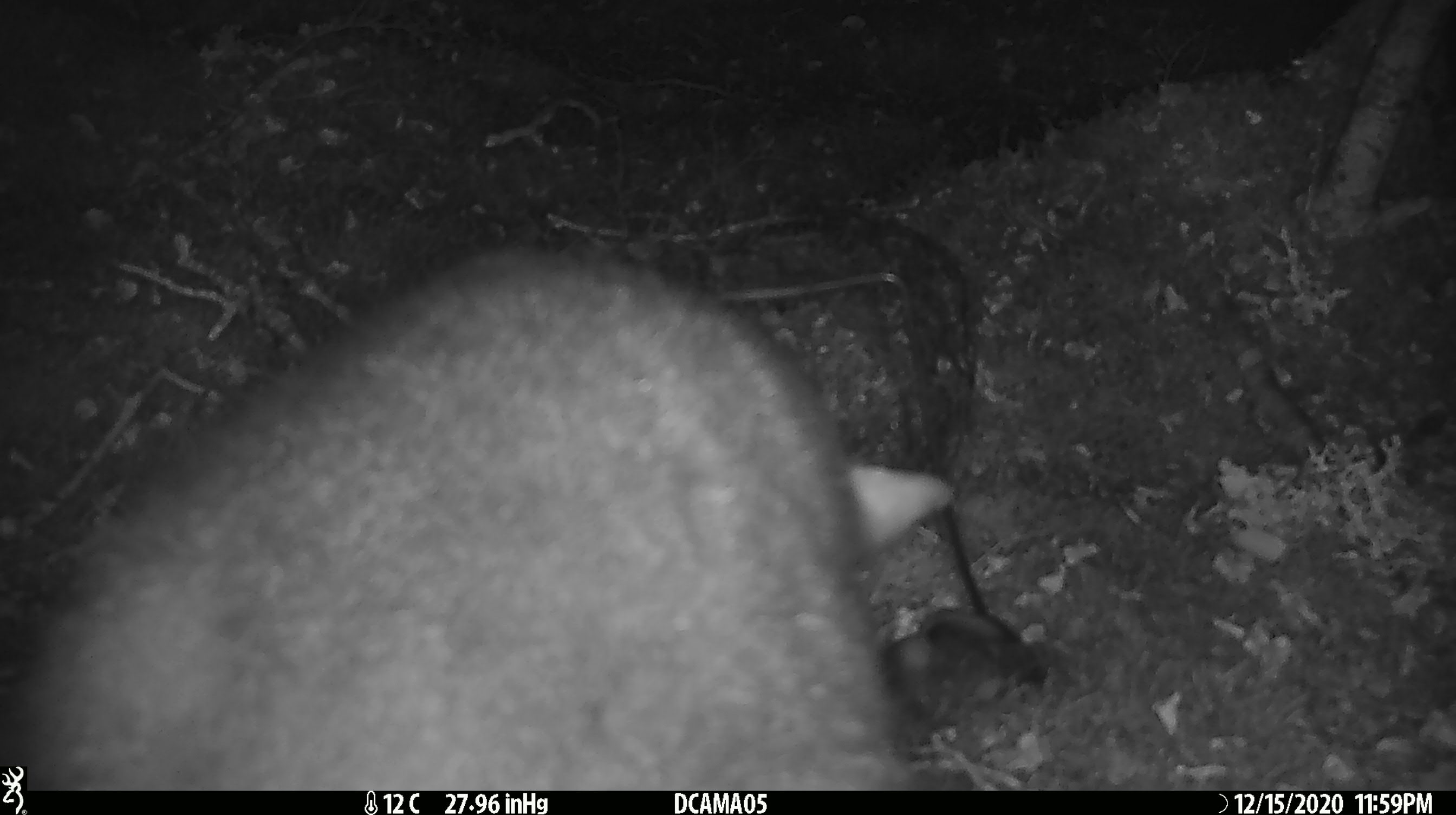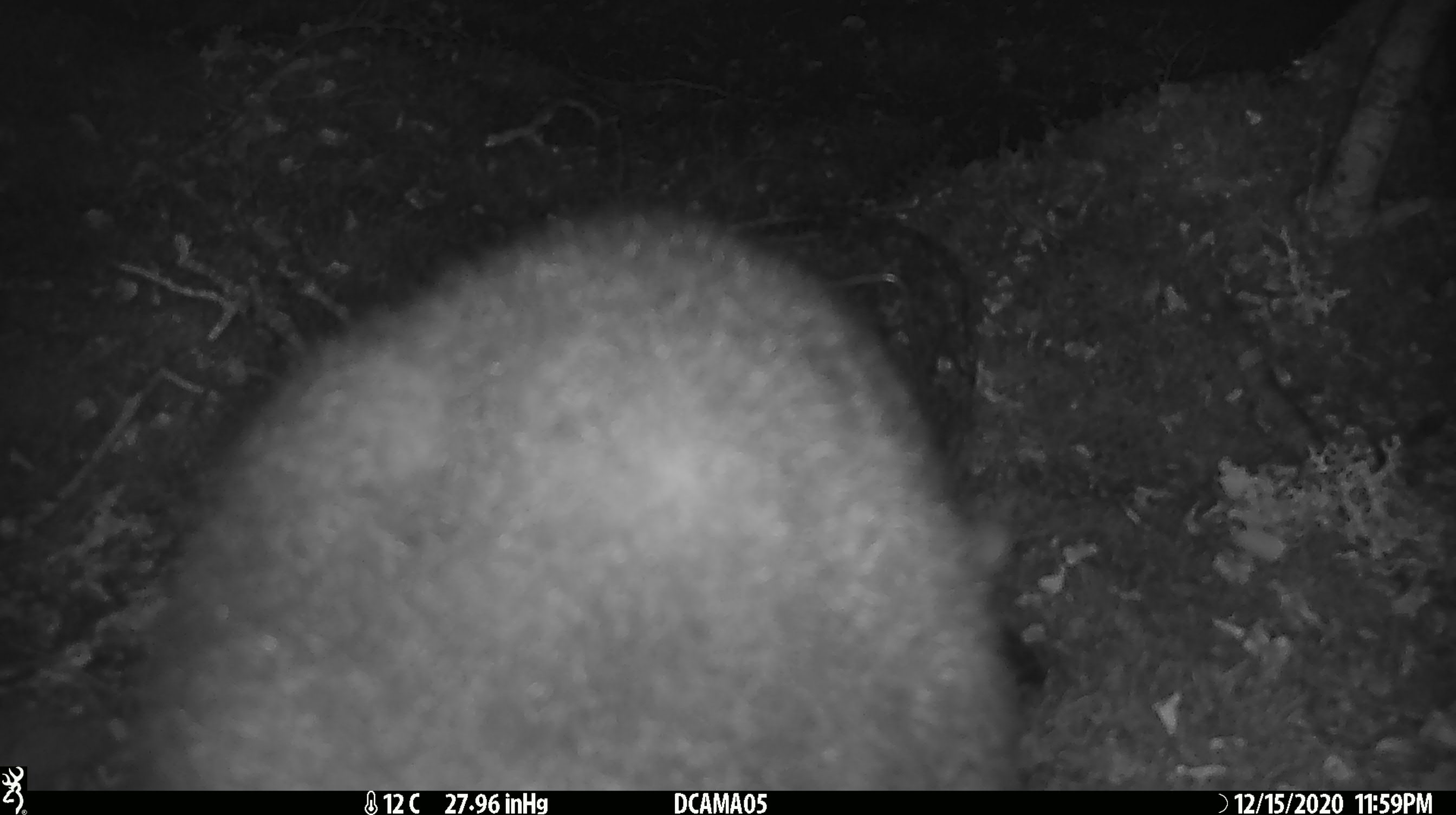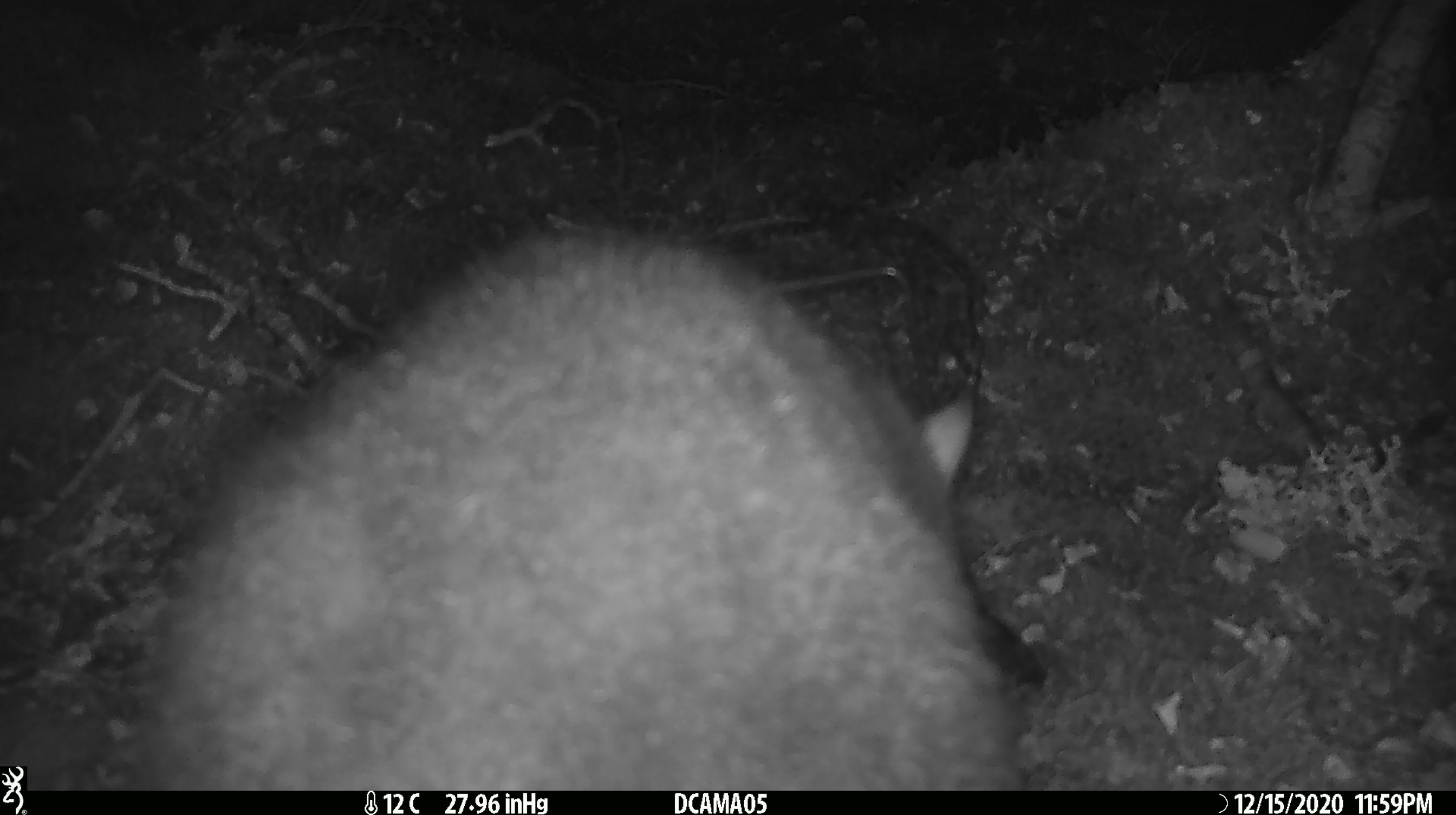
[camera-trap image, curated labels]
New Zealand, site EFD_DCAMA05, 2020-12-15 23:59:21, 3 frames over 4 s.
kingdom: Animalia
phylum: Chordata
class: Mammalia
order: Diprotodontia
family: Phalangeridae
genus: Trichosurus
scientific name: Trichosurus vulpecula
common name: common brushtail possum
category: possum